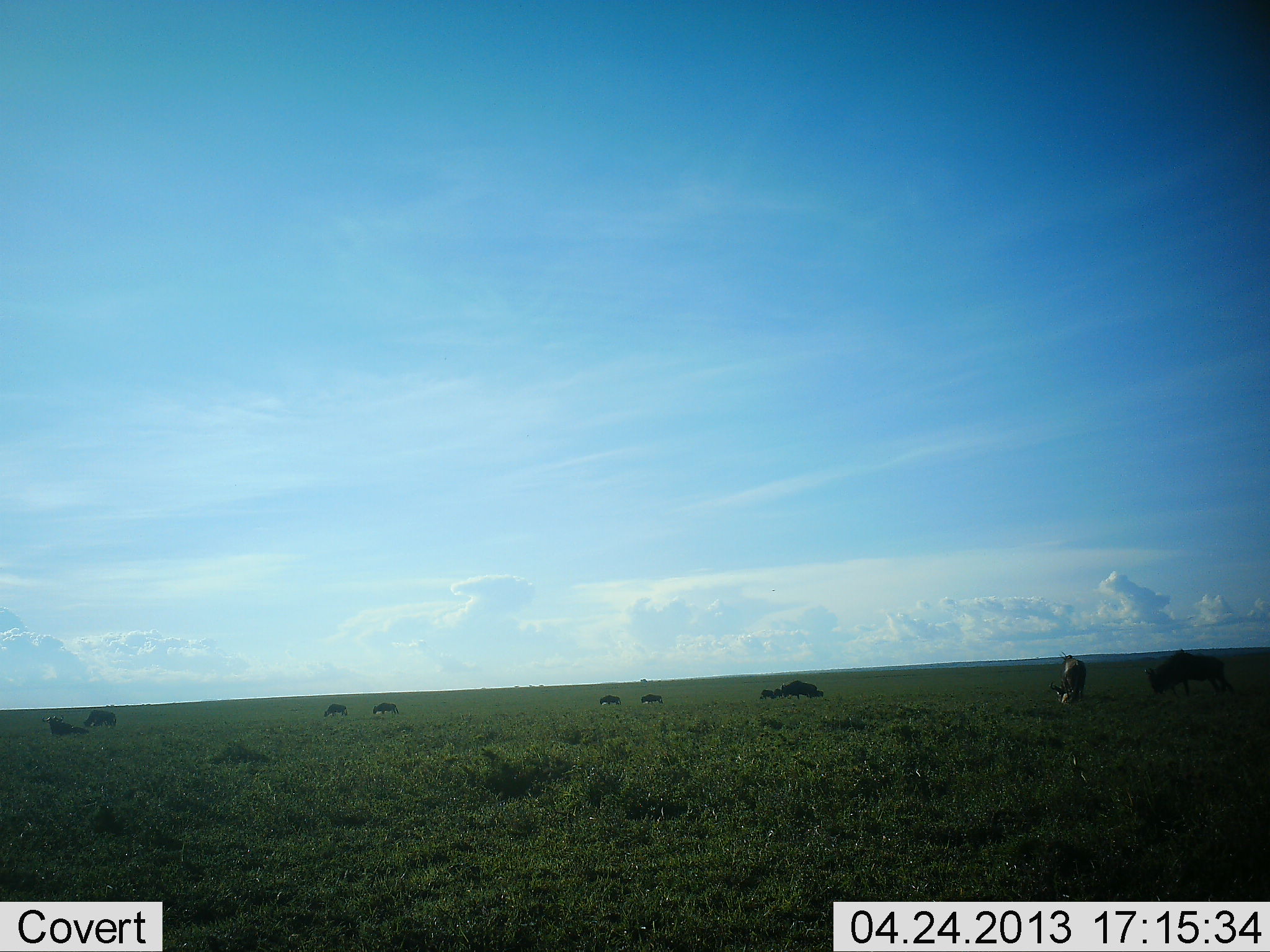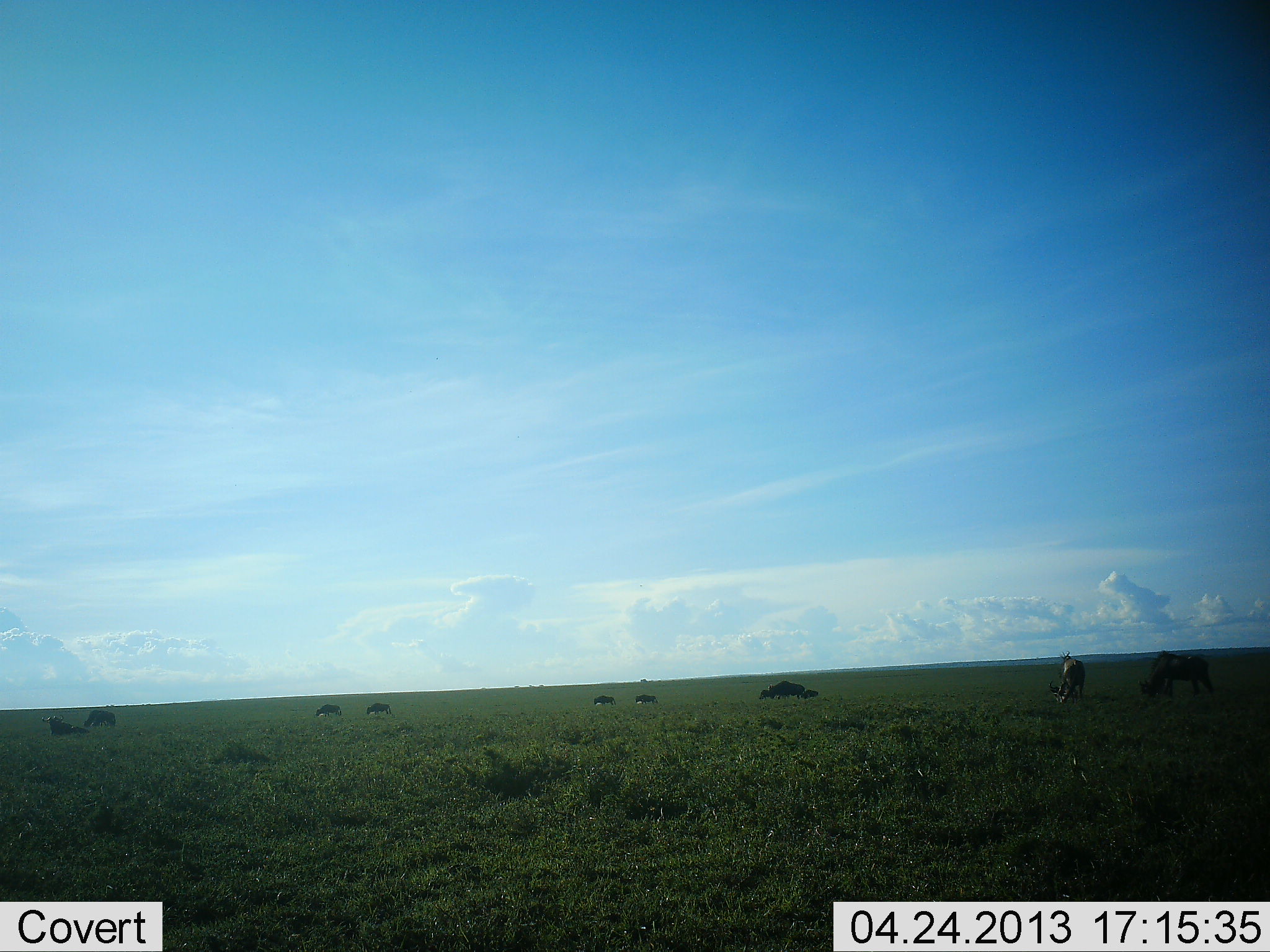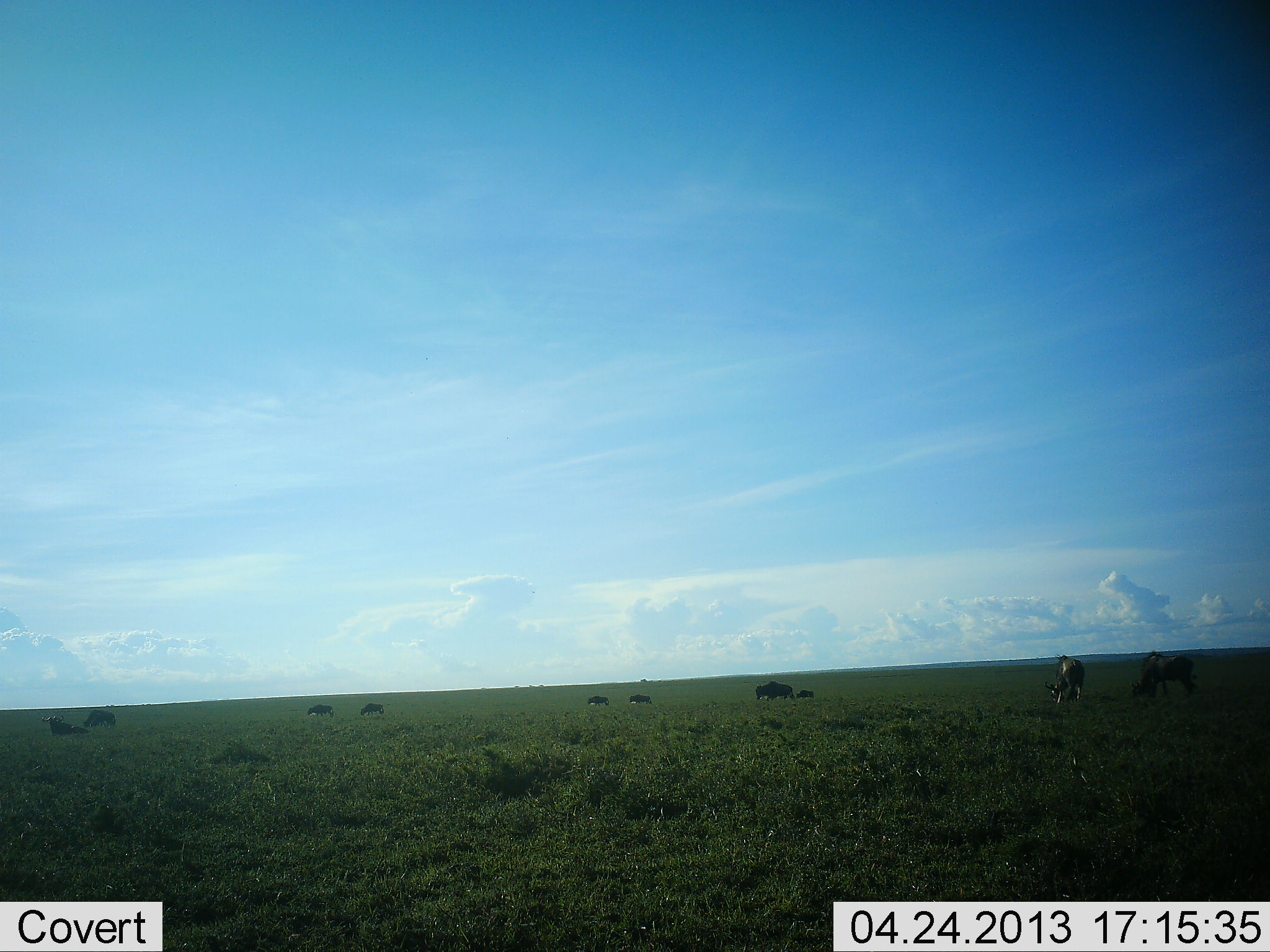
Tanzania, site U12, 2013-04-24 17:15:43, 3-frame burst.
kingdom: Animalia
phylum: Chordata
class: Mammalia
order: Artiodactyla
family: Bovidae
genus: Connochaetes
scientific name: Connochaetes taurinus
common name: blue wildebeest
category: wildebeest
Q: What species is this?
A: Wildebeest (blue wildebeest) (Connochaetes taurinus).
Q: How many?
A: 10.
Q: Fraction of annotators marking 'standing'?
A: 40%.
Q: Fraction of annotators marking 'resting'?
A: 10%.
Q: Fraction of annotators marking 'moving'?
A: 70%.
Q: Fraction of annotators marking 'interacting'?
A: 0%.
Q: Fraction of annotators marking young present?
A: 0%.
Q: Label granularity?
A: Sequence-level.